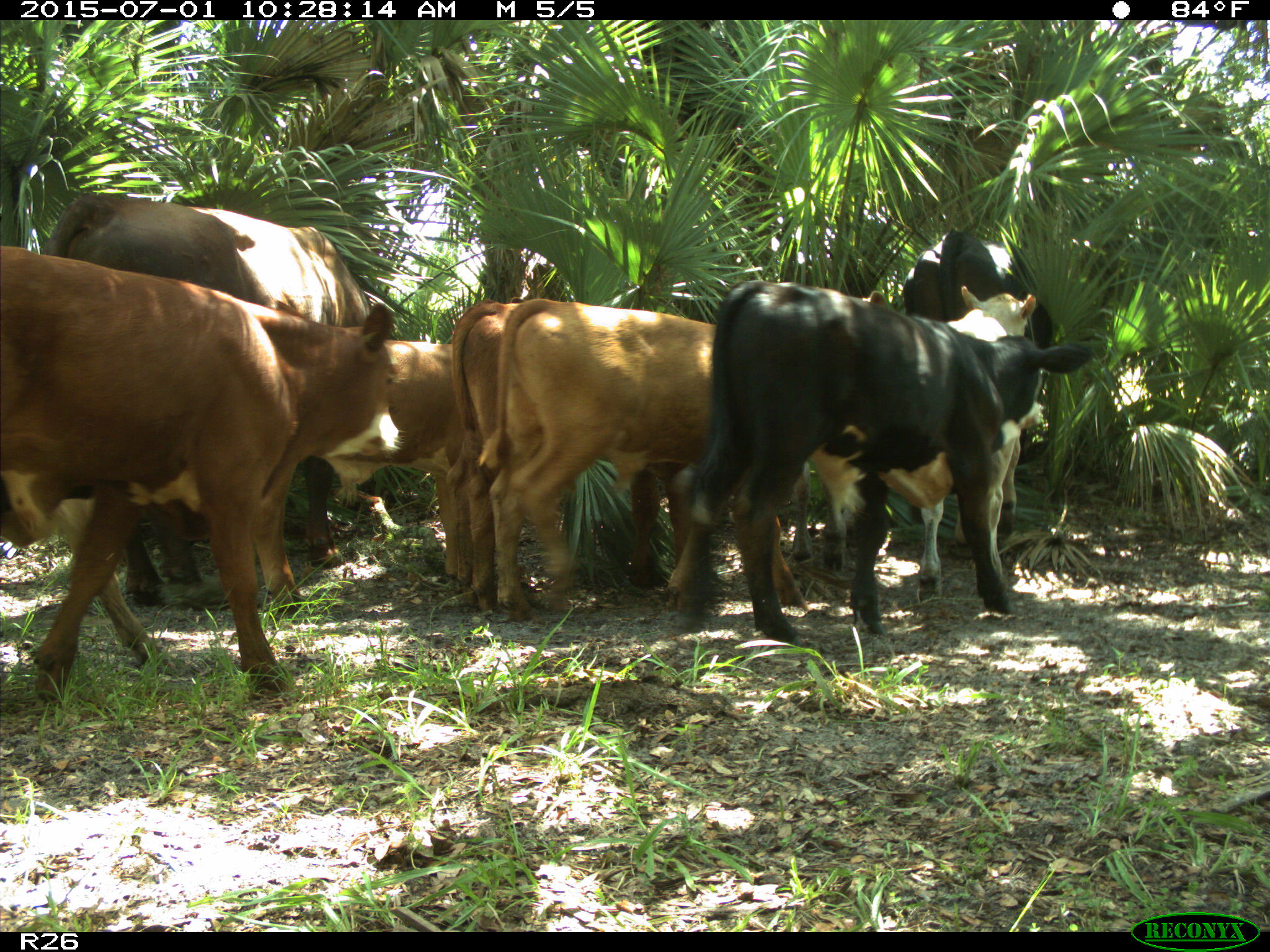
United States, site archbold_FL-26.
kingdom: Animalia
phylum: Chordata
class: Mammalia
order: Artiodactyla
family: Bovidae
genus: Bos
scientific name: Bos taurus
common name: domestic cow